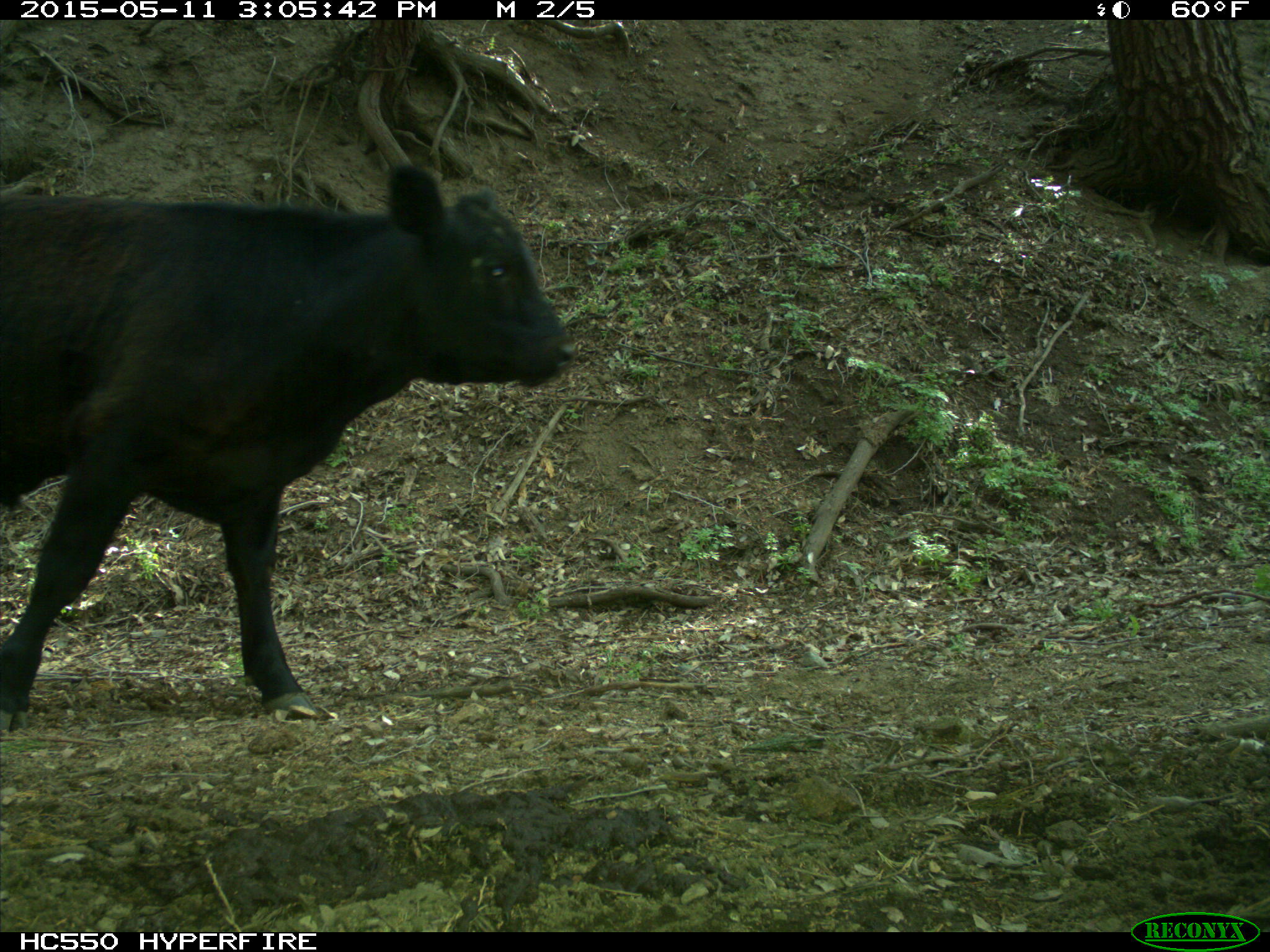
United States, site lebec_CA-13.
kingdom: Animalia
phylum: Chordata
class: Mammalia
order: Artiodactyla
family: Bovidae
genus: Bos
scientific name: Bos taurus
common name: domestic cow